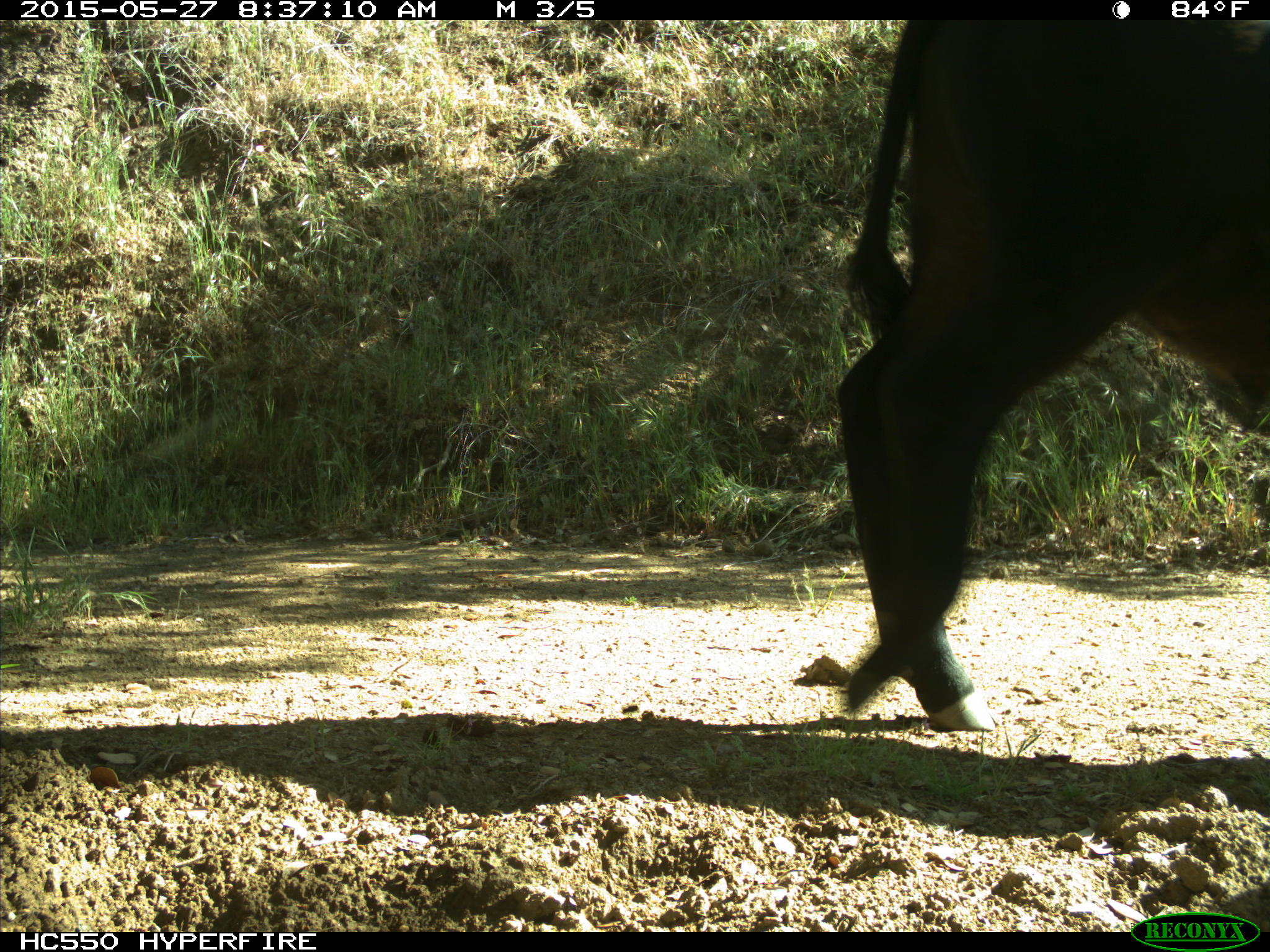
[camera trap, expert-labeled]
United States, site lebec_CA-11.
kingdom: Animalia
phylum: Chordata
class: Mammalia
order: Artiodactyla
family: Bovidae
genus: Bos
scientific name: Bos taurus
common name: domestic cow